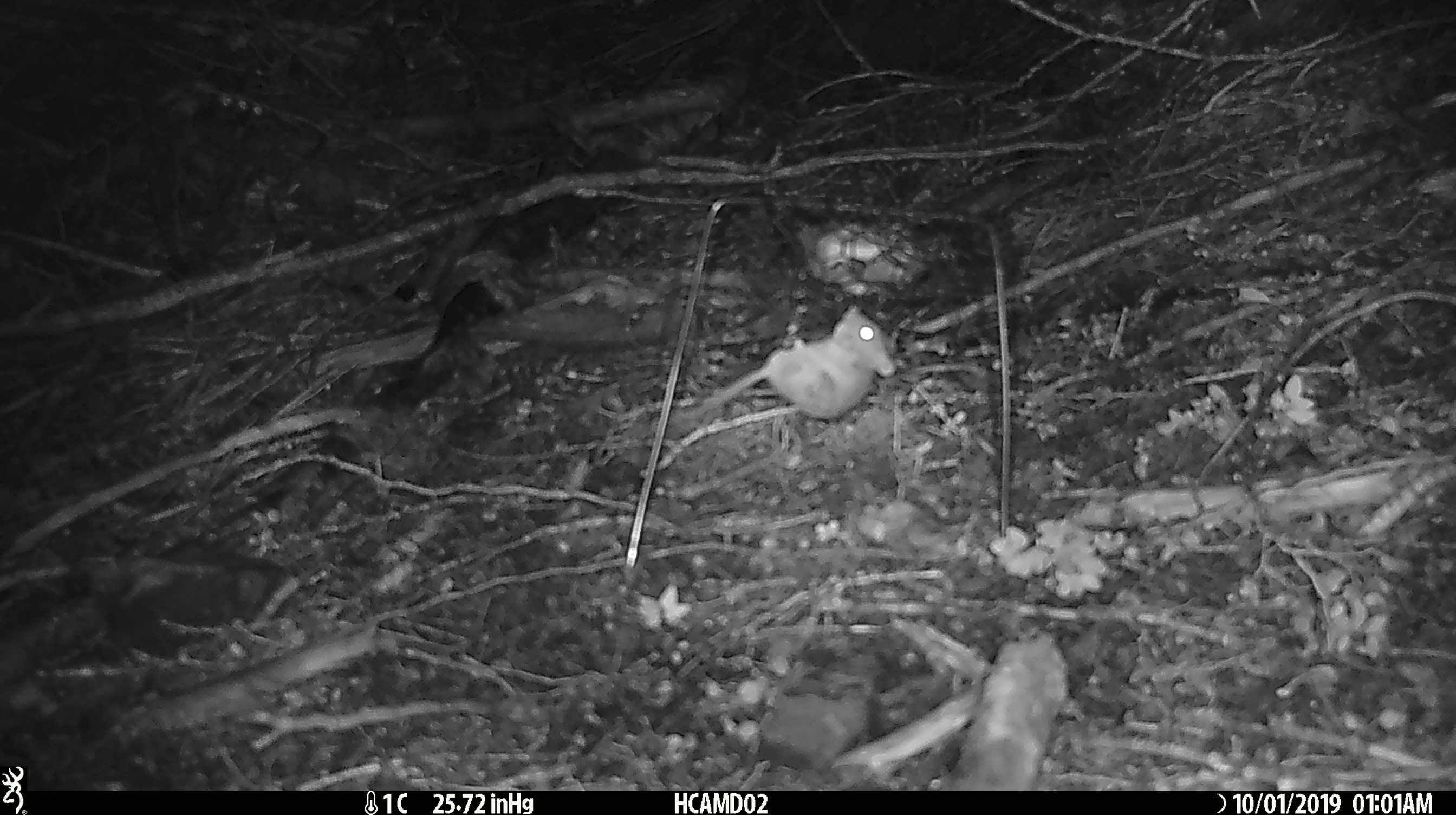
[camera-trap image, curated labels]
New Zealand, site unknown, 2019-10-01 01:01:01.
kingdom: Animalia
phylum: Chordata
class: Mammalia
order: Rodentia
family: Muridae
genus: Mus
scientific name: Mus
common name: mouse